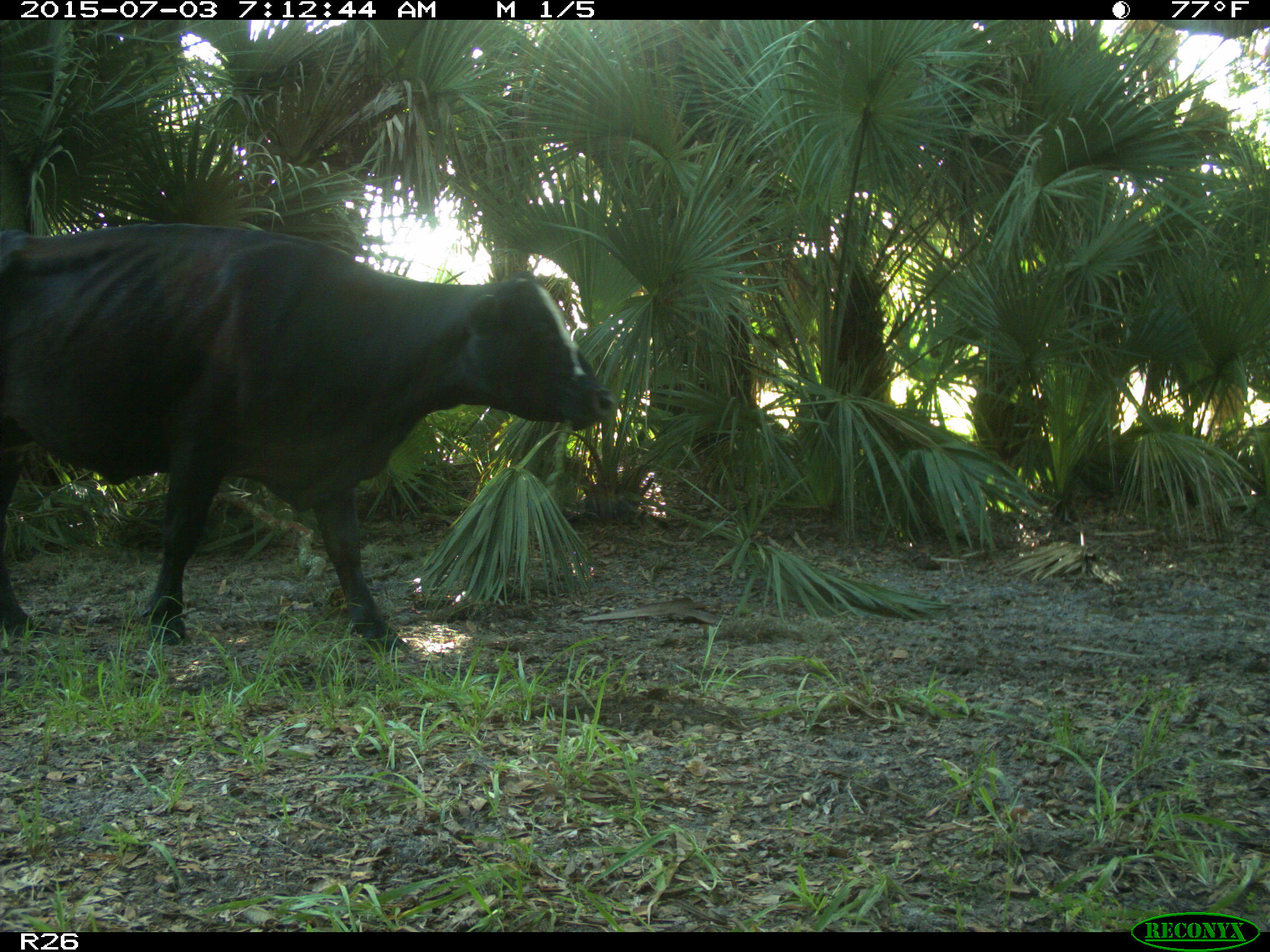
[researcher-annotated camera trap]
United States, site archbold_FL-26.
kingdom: Animalia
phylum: Chordata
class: Mammalia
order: Artiodactyla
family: Bovidae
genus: Bos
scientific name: Bos taurus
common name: domestic cow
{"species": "Bos taurus (domestic cow)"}